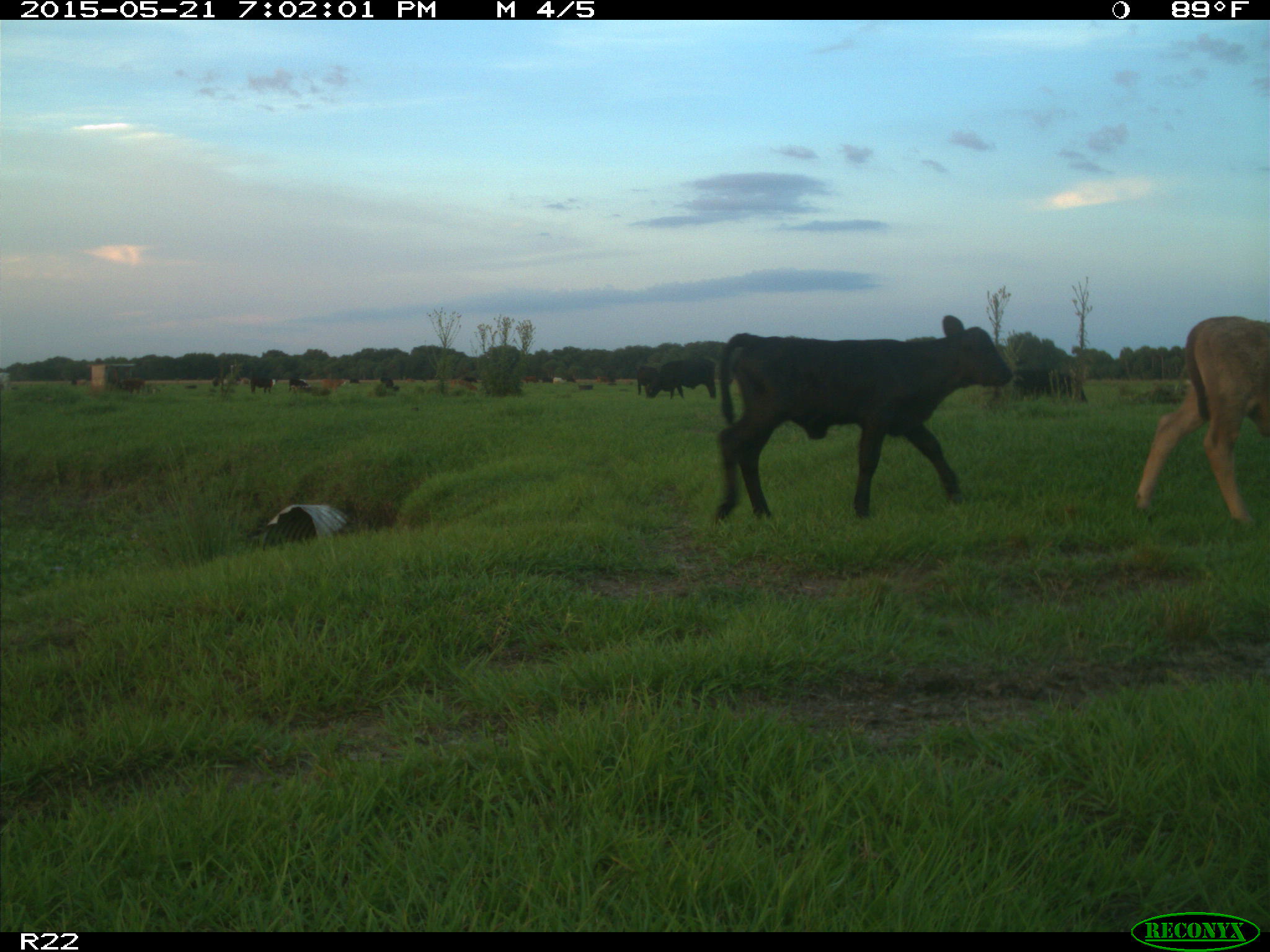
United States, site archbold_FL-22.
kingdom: Animalia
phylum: Chordata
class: Mammalia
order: Artiodactyla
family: Bovidae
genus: Bos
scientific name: Bos taurus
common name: domestic cow